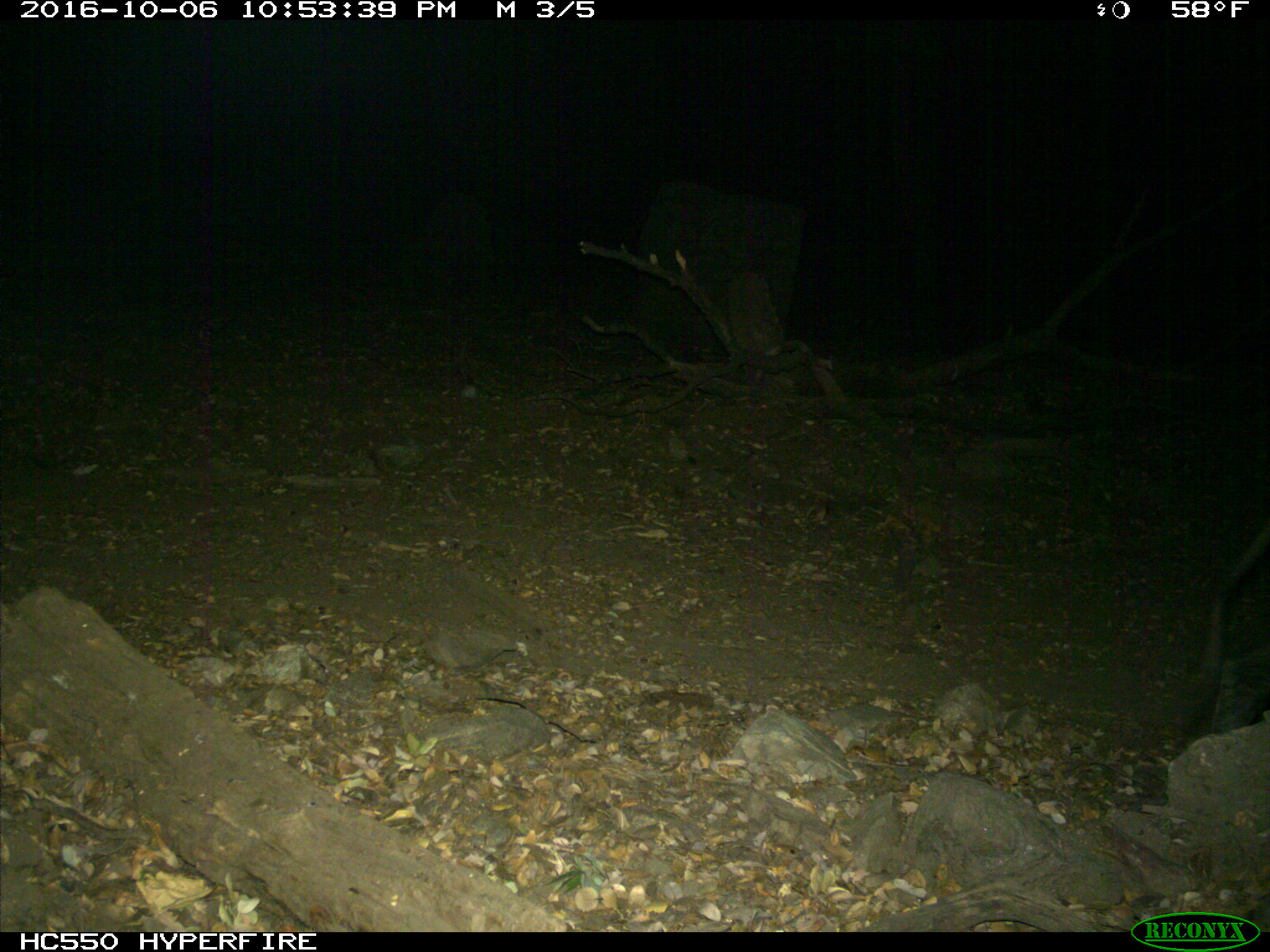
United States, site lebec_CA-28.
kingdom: Animalia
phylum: Chordata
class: Mammalia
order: Artiodactyla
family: Suidae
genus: Sus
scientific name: Sus scrofa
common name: wild boar